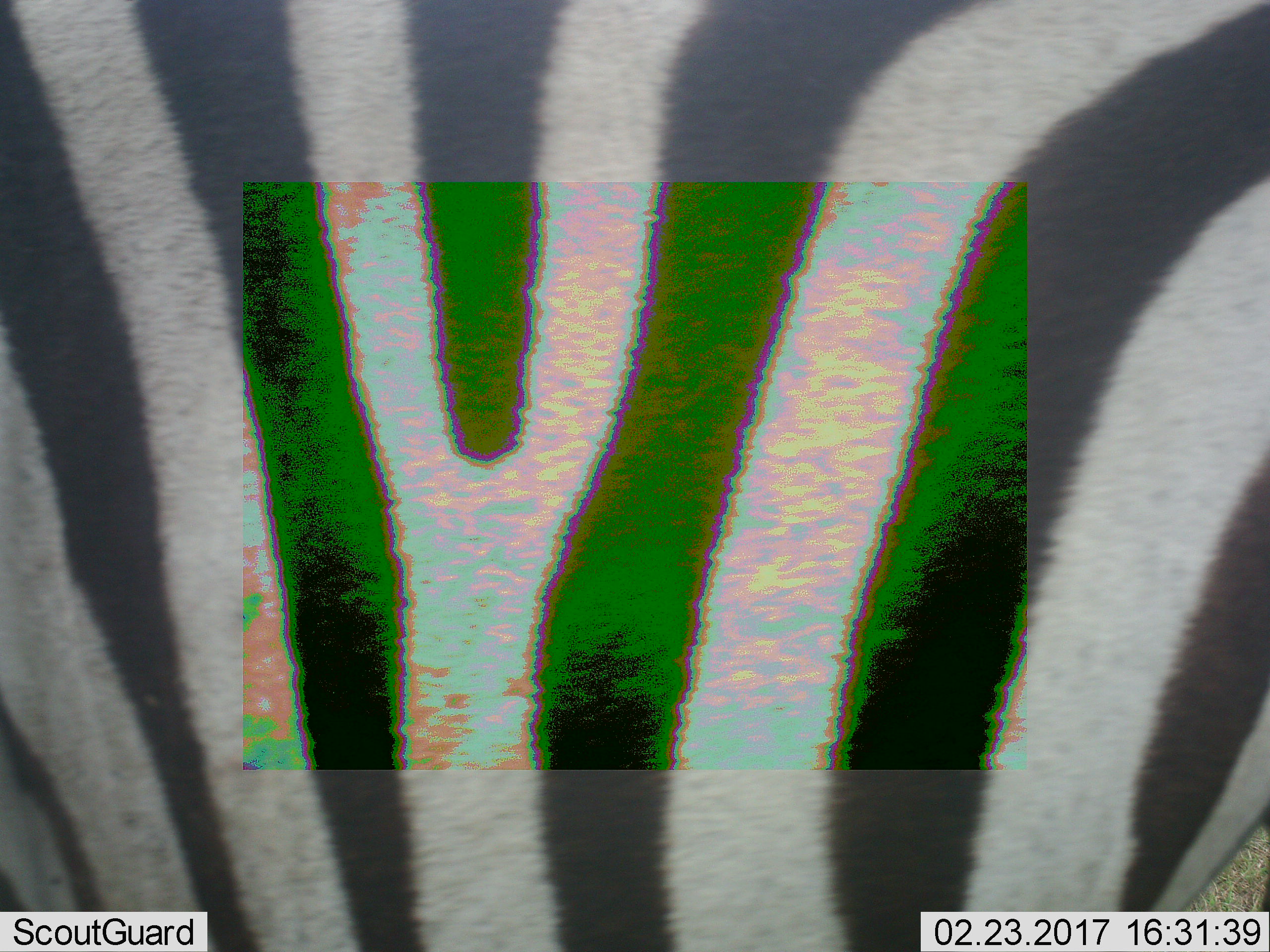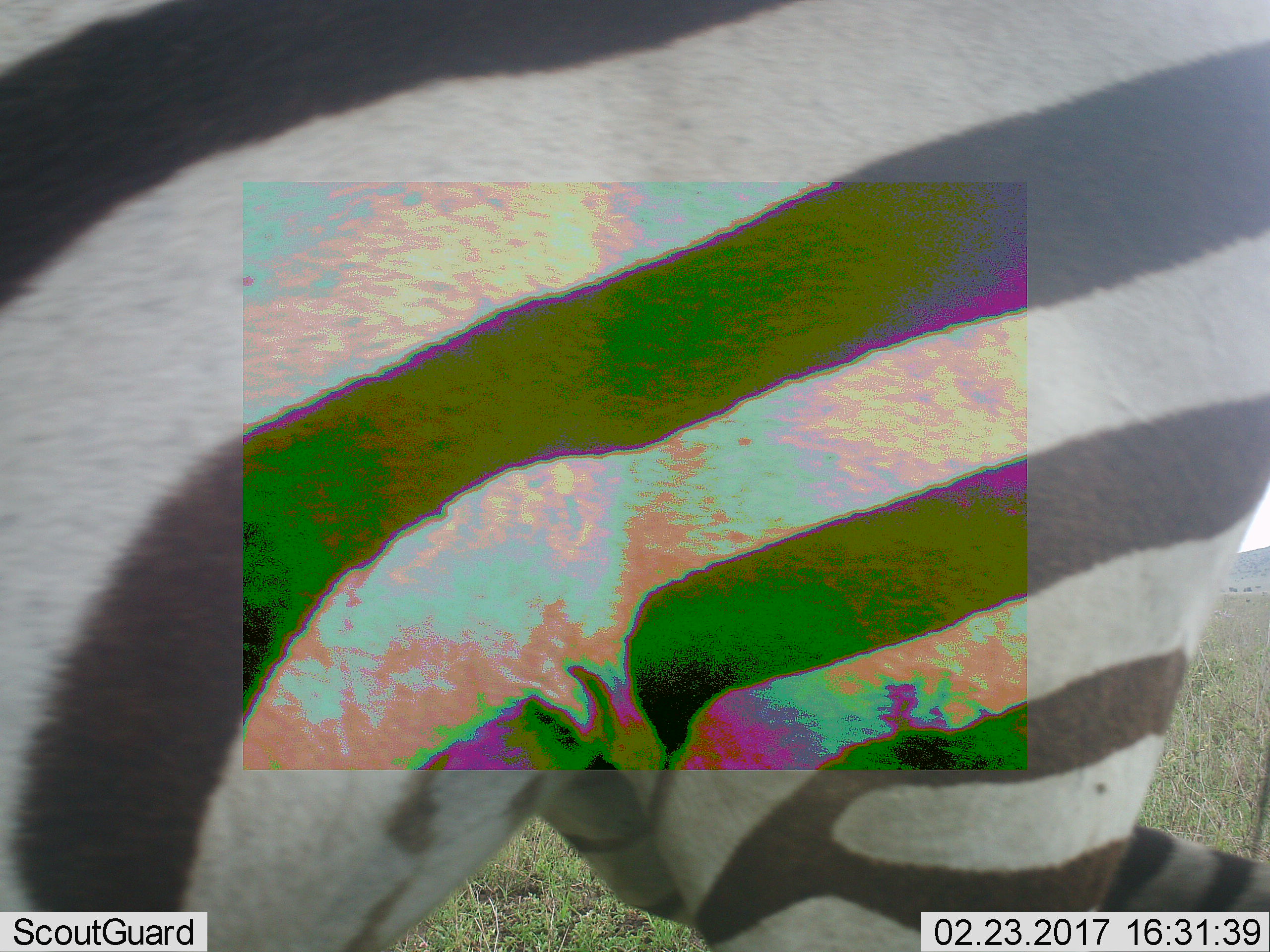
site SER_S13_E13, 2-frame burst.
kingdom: Animalia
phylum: Chordata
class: Mammalia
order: Perissodactyla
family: Equidae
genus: Equus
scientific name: Equus quagga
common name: plains zebra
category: zebraplains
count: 1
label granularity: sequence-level